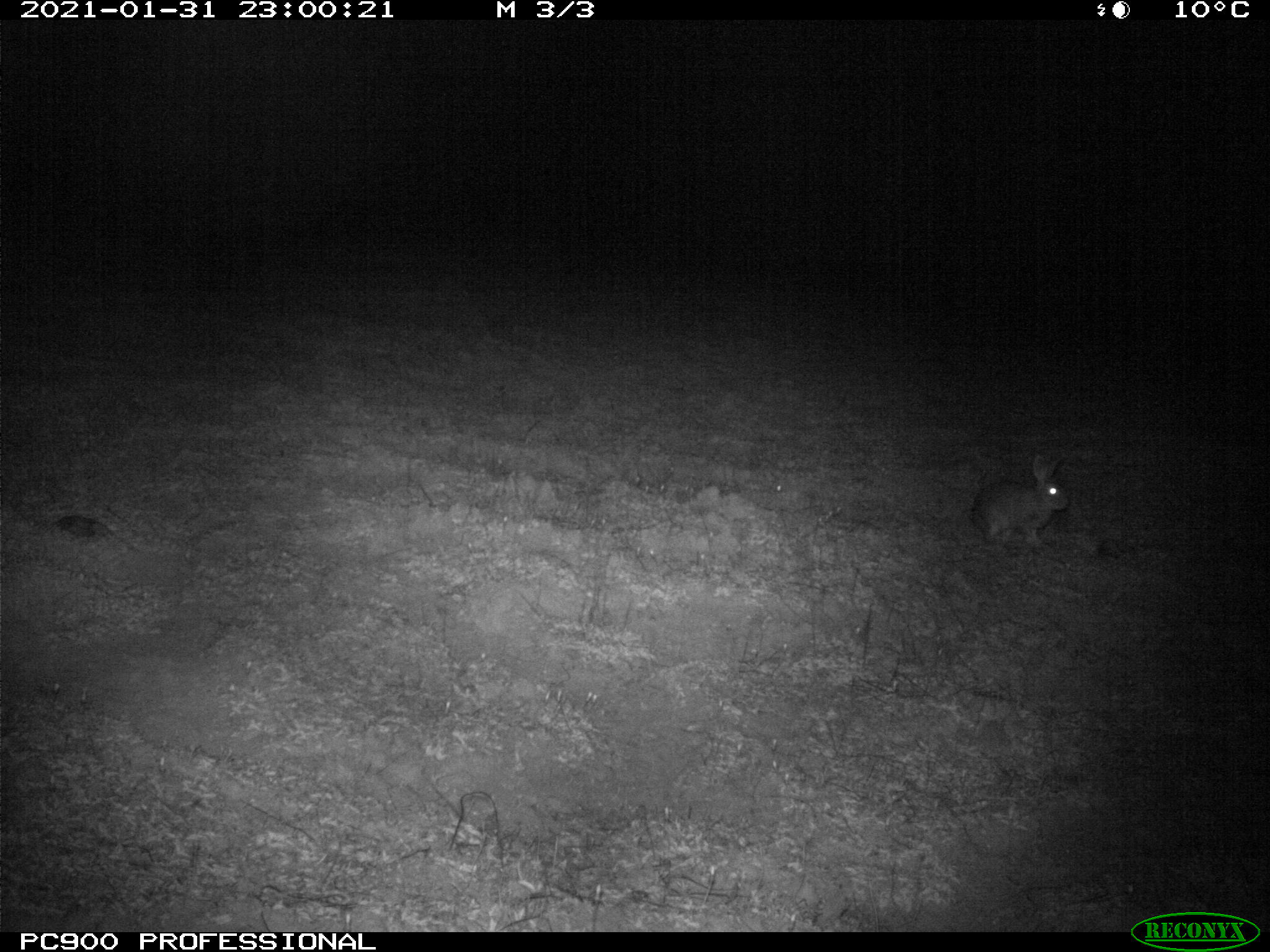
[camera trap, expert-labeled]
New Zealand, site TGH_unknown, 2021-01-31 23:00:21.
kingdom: Animalia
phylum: Chordata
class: Mammalia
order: Lagomorpha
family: Leporidae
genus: Oryctolagus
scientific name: Oryctolagus cuniculus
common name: european rabbit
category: rabbit